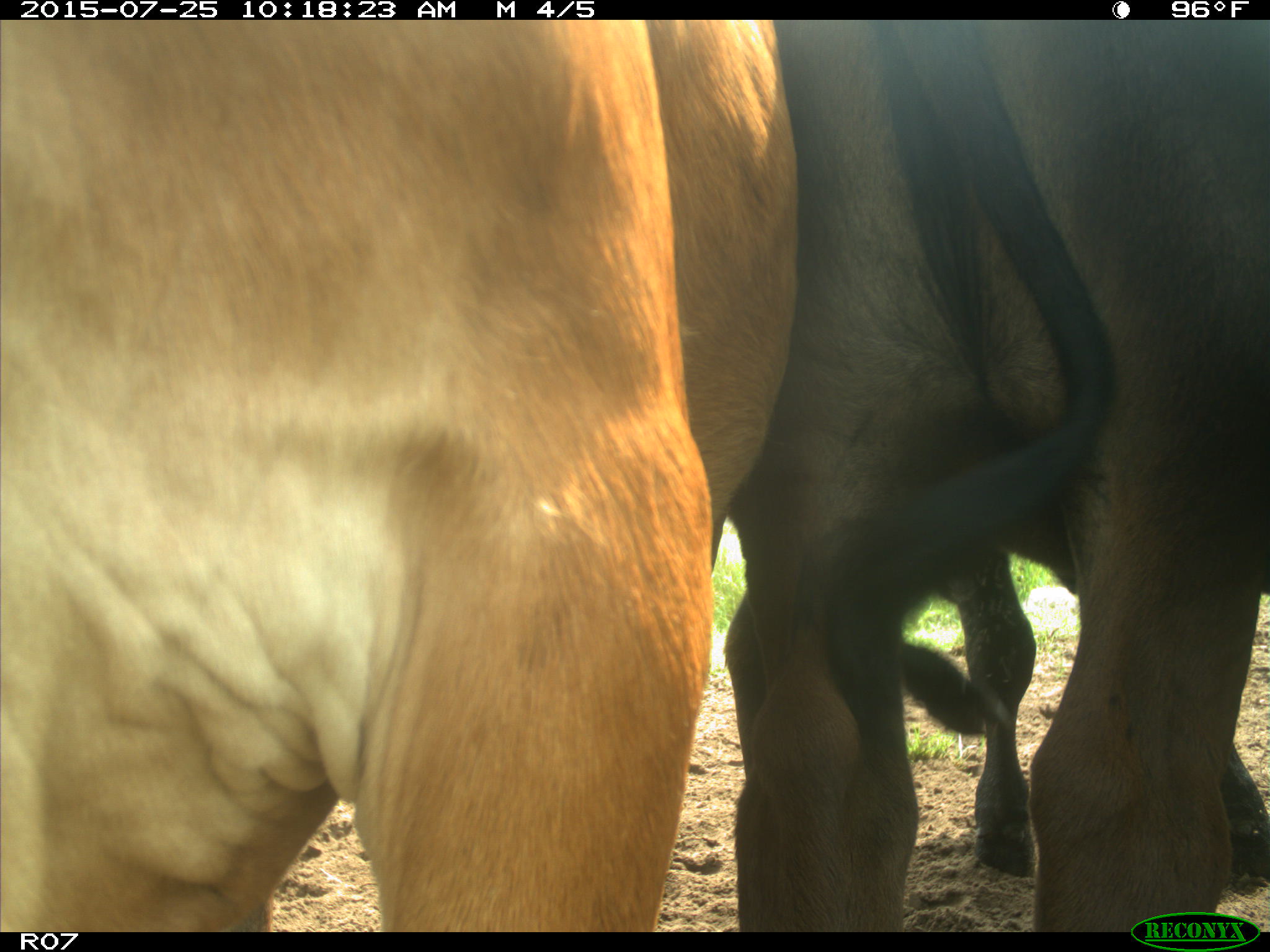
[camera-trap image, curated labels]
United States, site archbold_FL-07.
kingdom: Animalia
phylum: Chordata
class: Mammalia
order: Artiodactyla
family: Bovidae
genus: Bos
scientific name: Bos taurus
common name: domestic cow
Bos taurus (domestic cow).